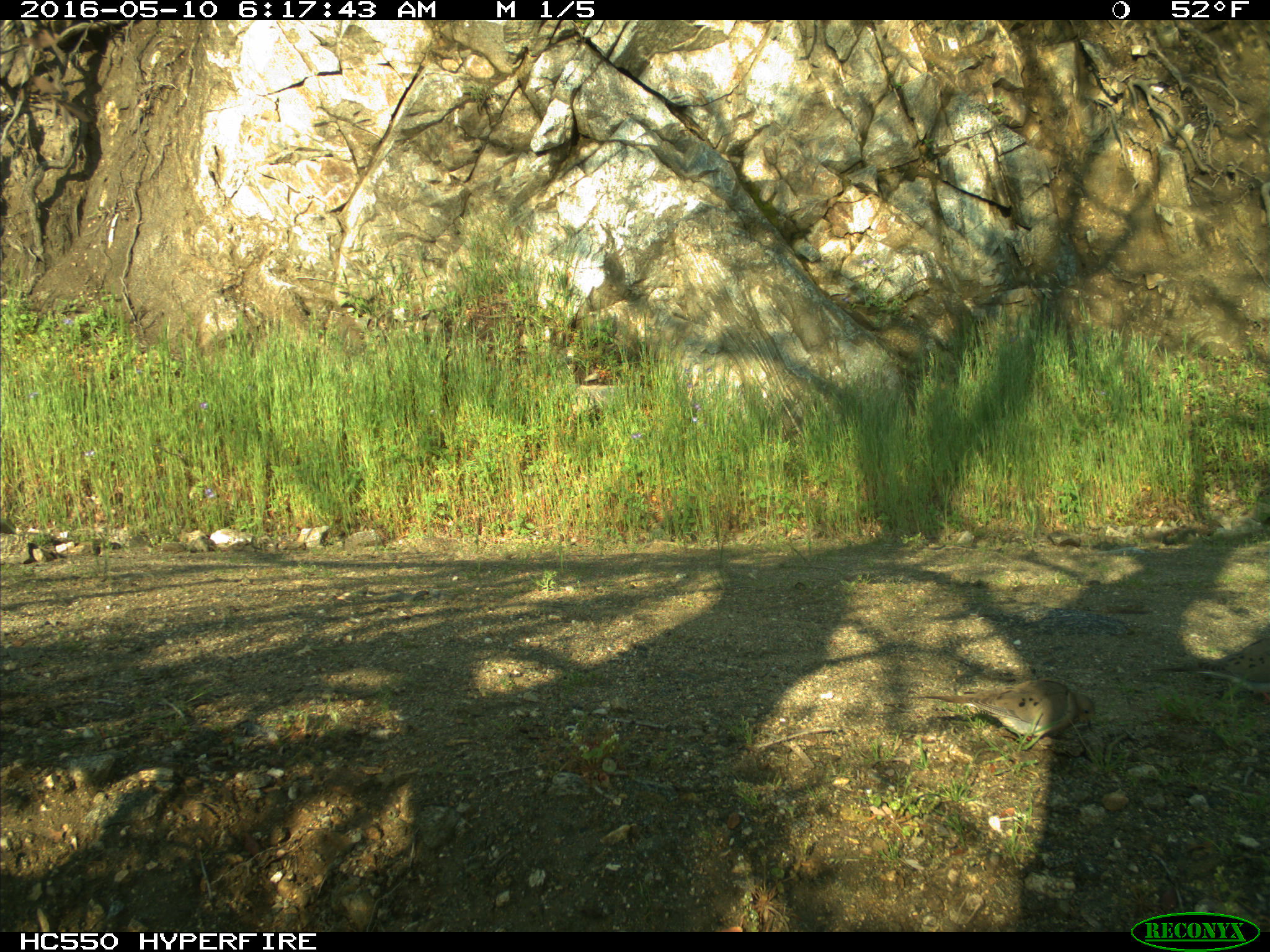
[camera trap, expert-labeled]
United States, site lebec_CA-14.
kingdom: Animalia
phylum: Chordata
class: Aves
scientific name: Aves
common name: birds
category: unidentified bird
Unidentified bird (birds) (Aves).